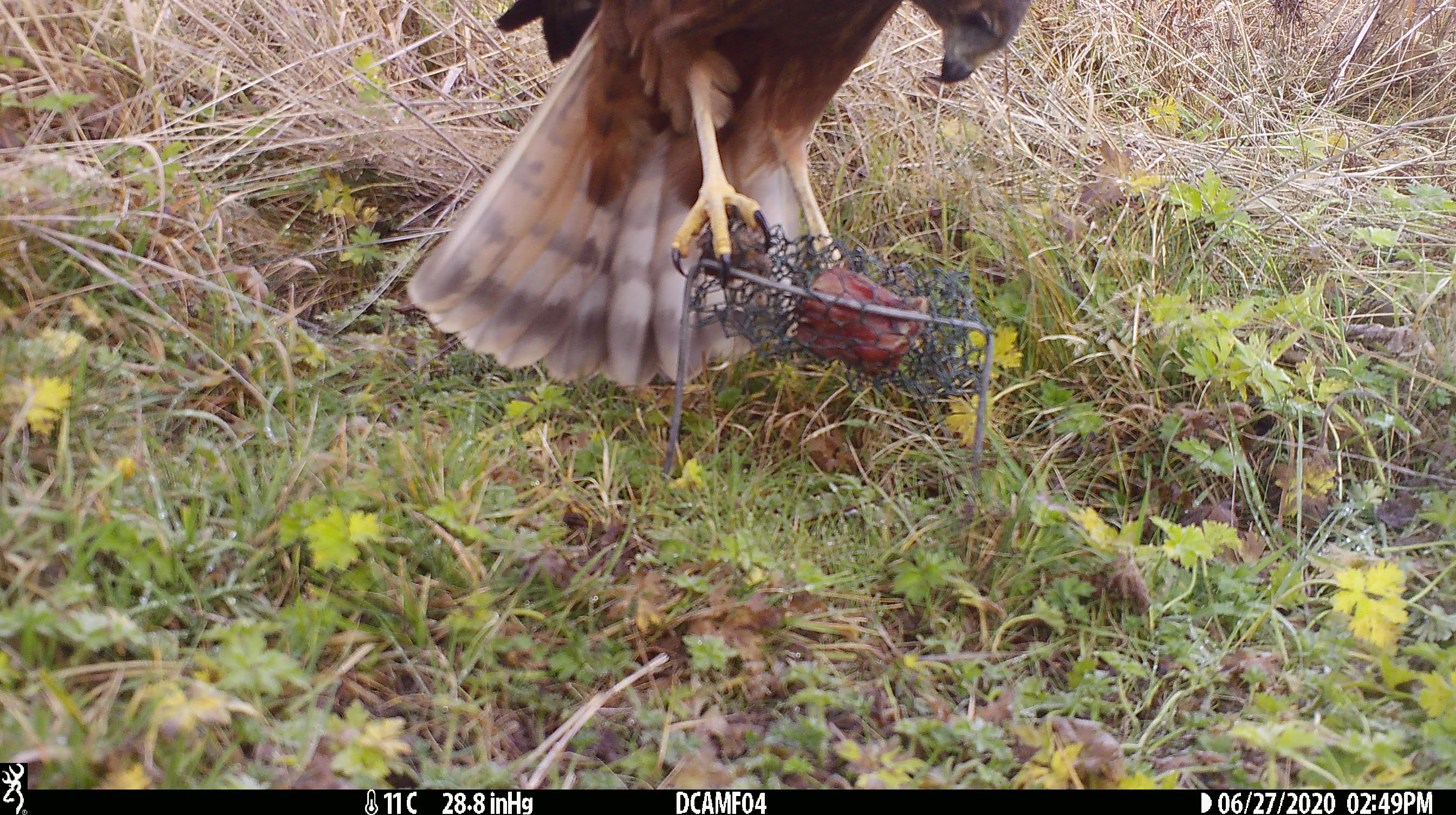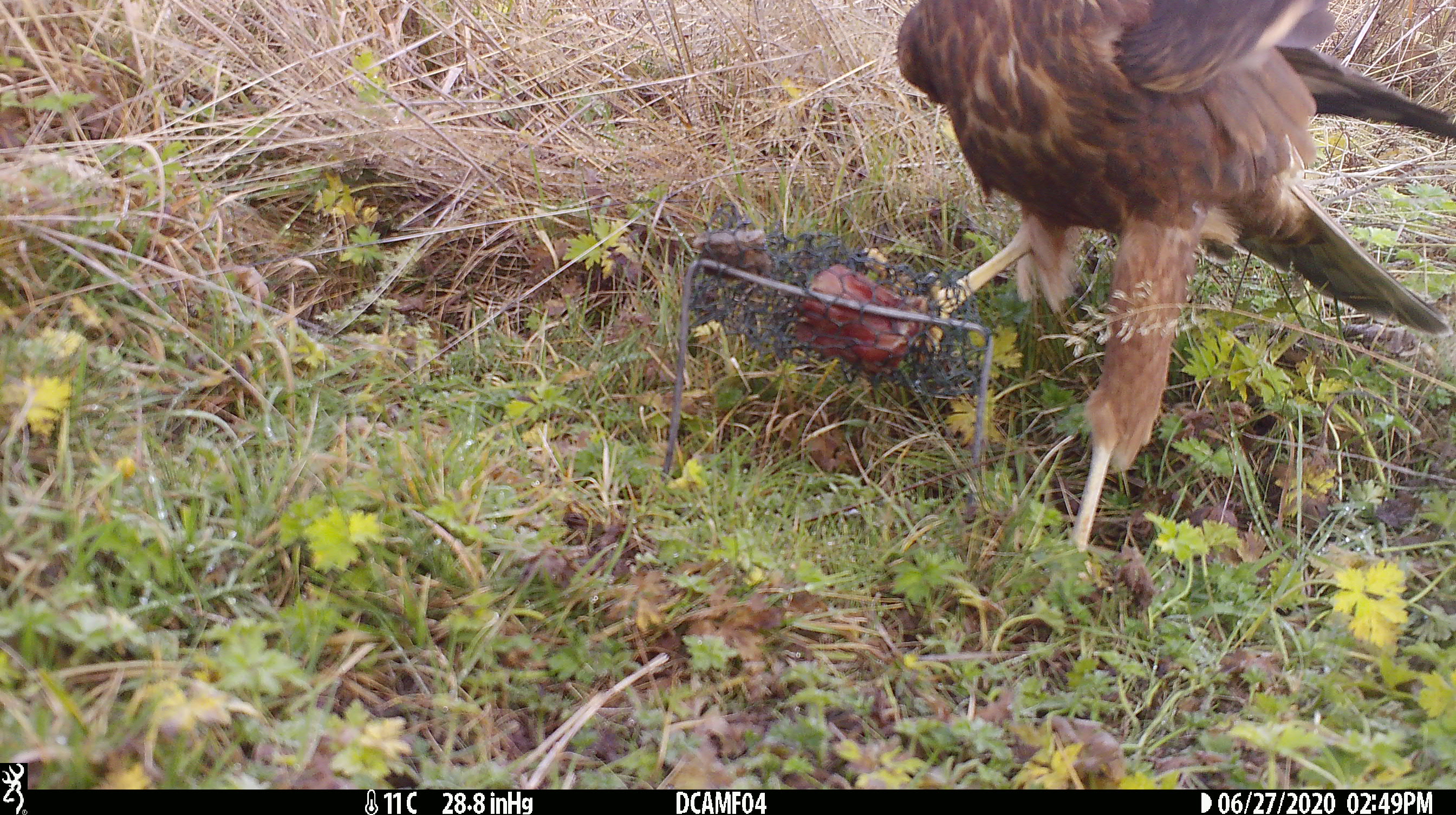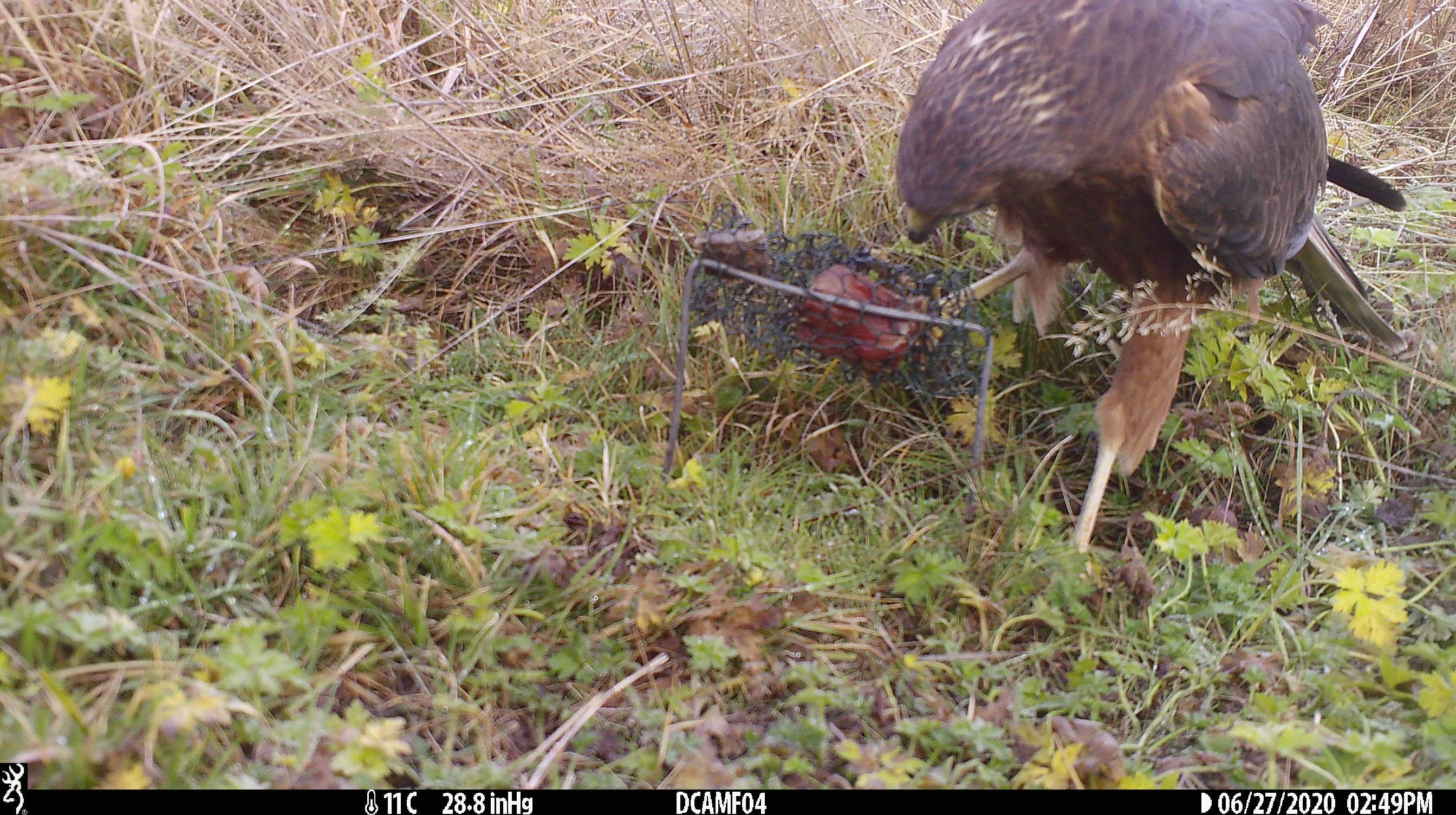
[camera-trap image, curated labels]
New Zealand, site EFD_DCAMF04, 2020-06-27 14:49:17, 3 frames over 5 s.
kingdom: Animalia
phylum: Chordata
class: Aves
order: Accipitriformes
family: Accipitridae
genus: Circus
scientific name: Circus approximans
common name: swamp harrier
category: harrier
Harrier (swamp harrier) (Circus approximans).